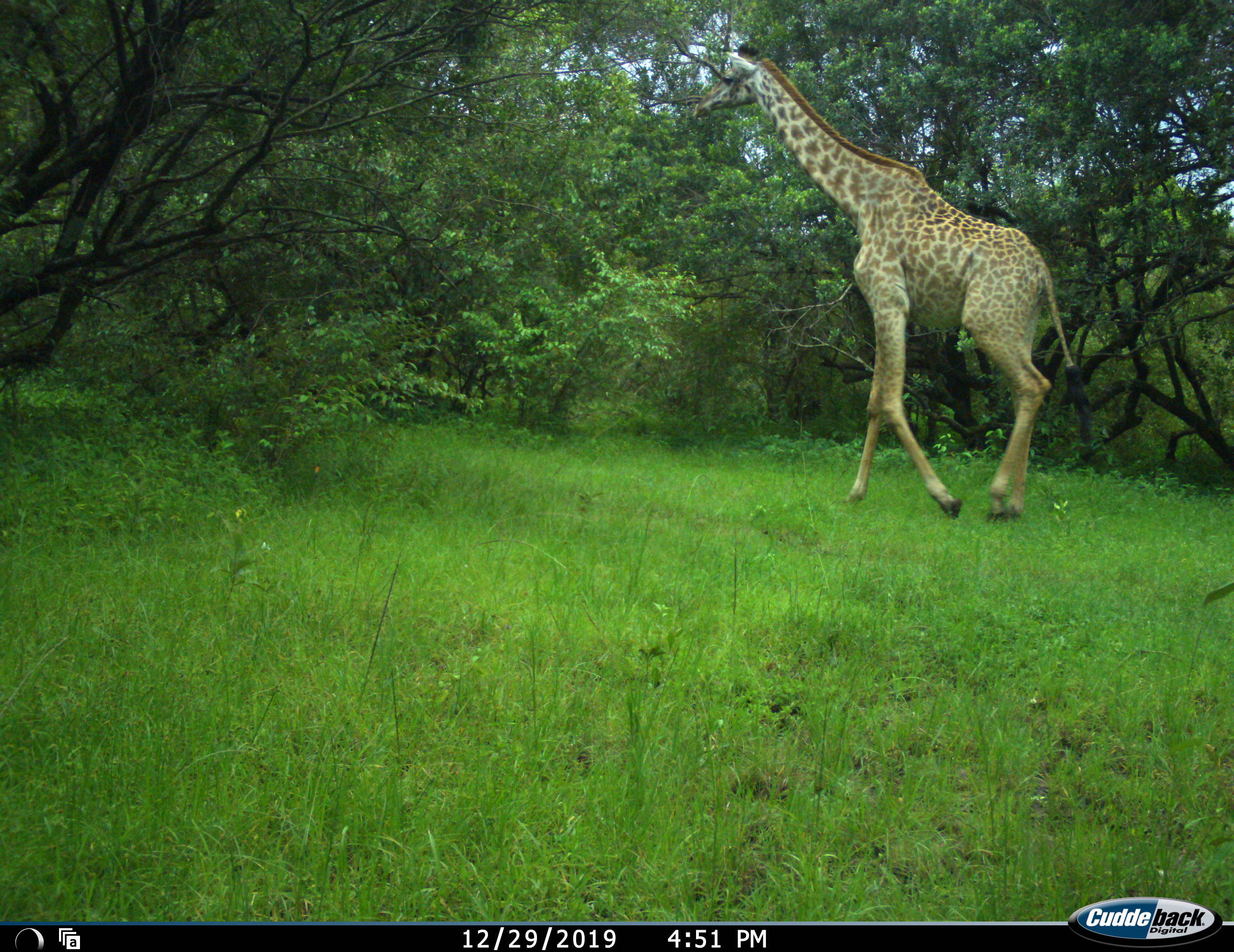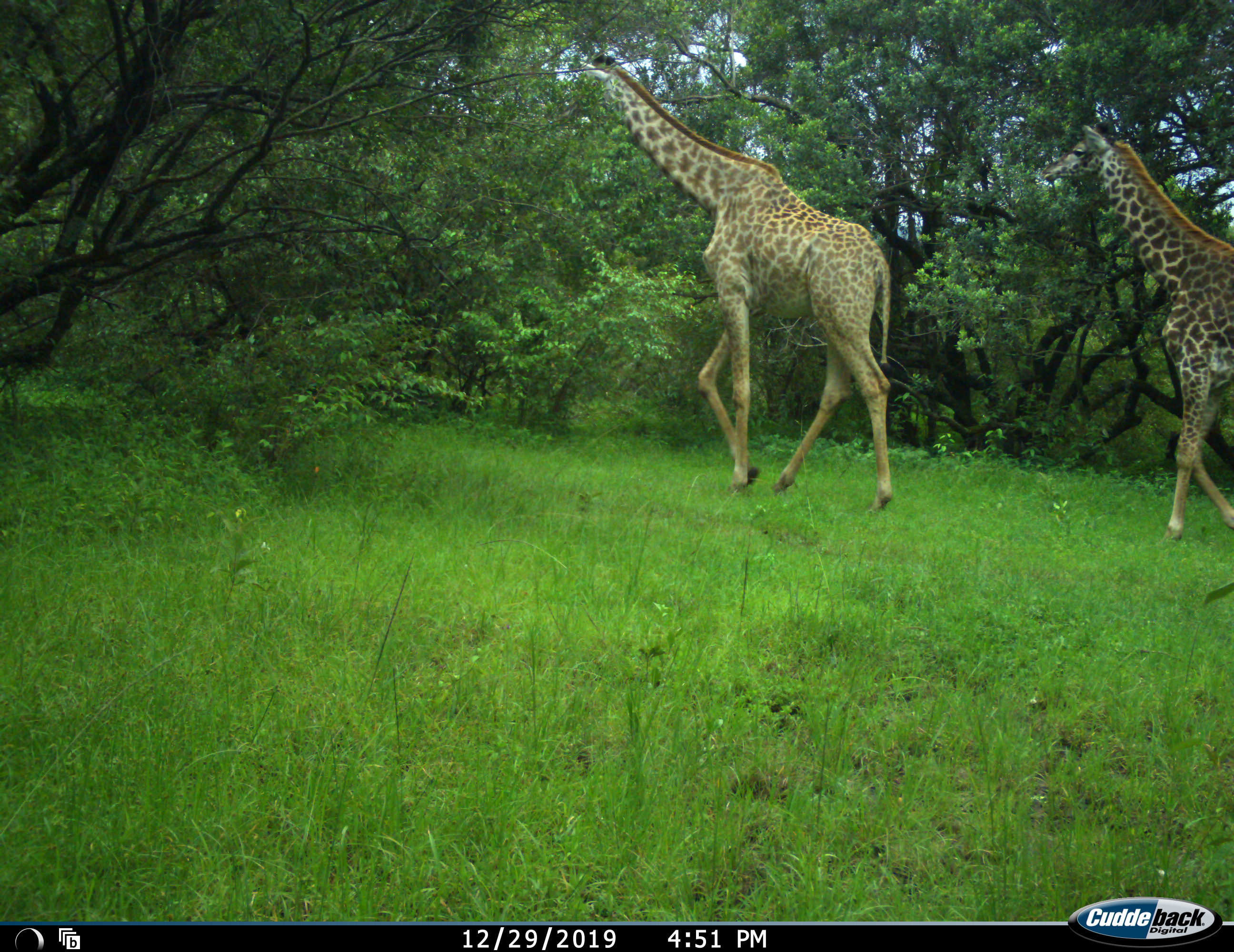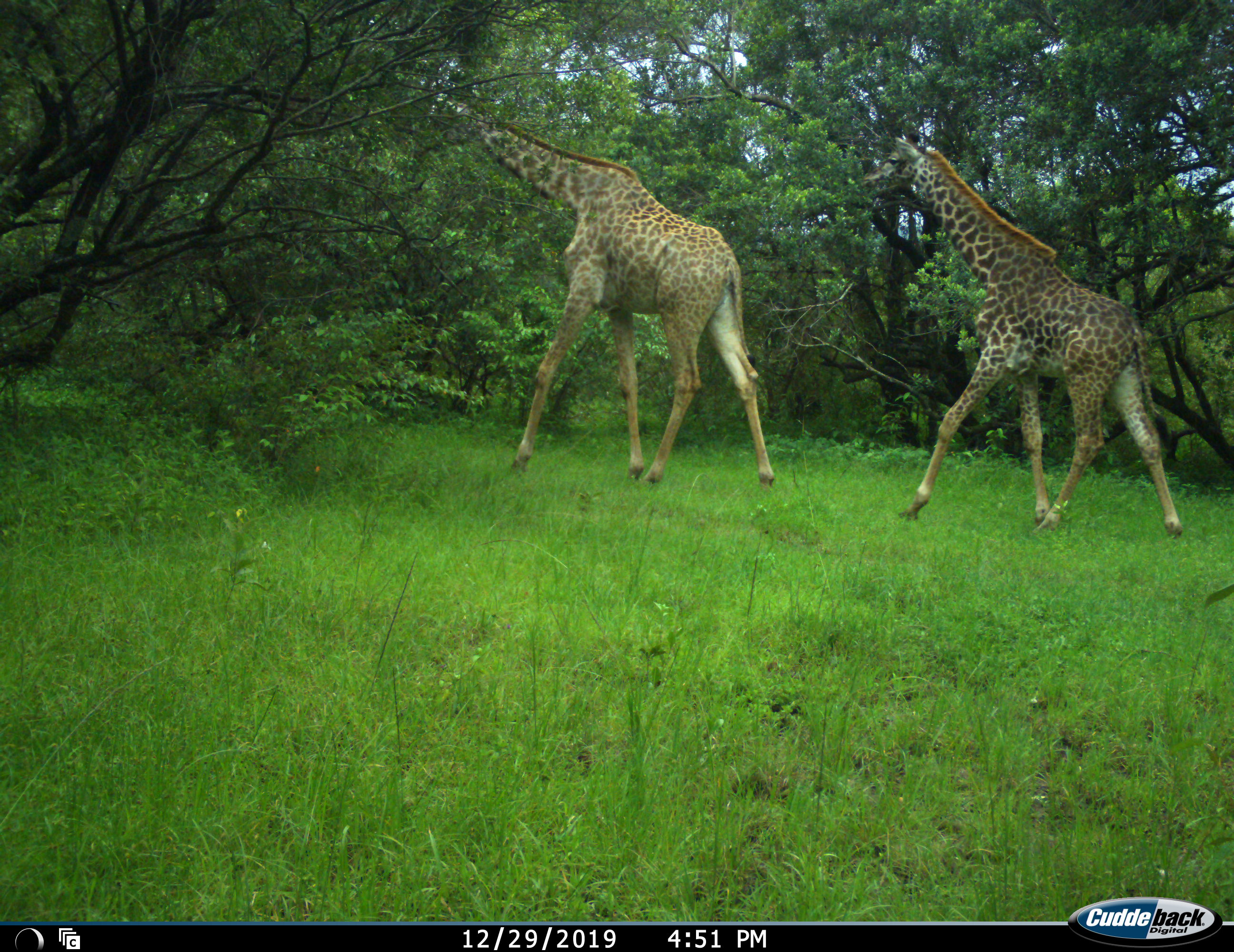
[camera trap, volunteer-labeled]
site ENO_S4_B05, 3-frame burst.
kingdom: Animalia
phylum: Chordata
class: Mammalia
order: Artiodactyla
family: Giraffidae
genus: Giraffa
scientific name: Giraffa camelopardalis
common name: giraffe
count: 2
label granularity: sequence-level